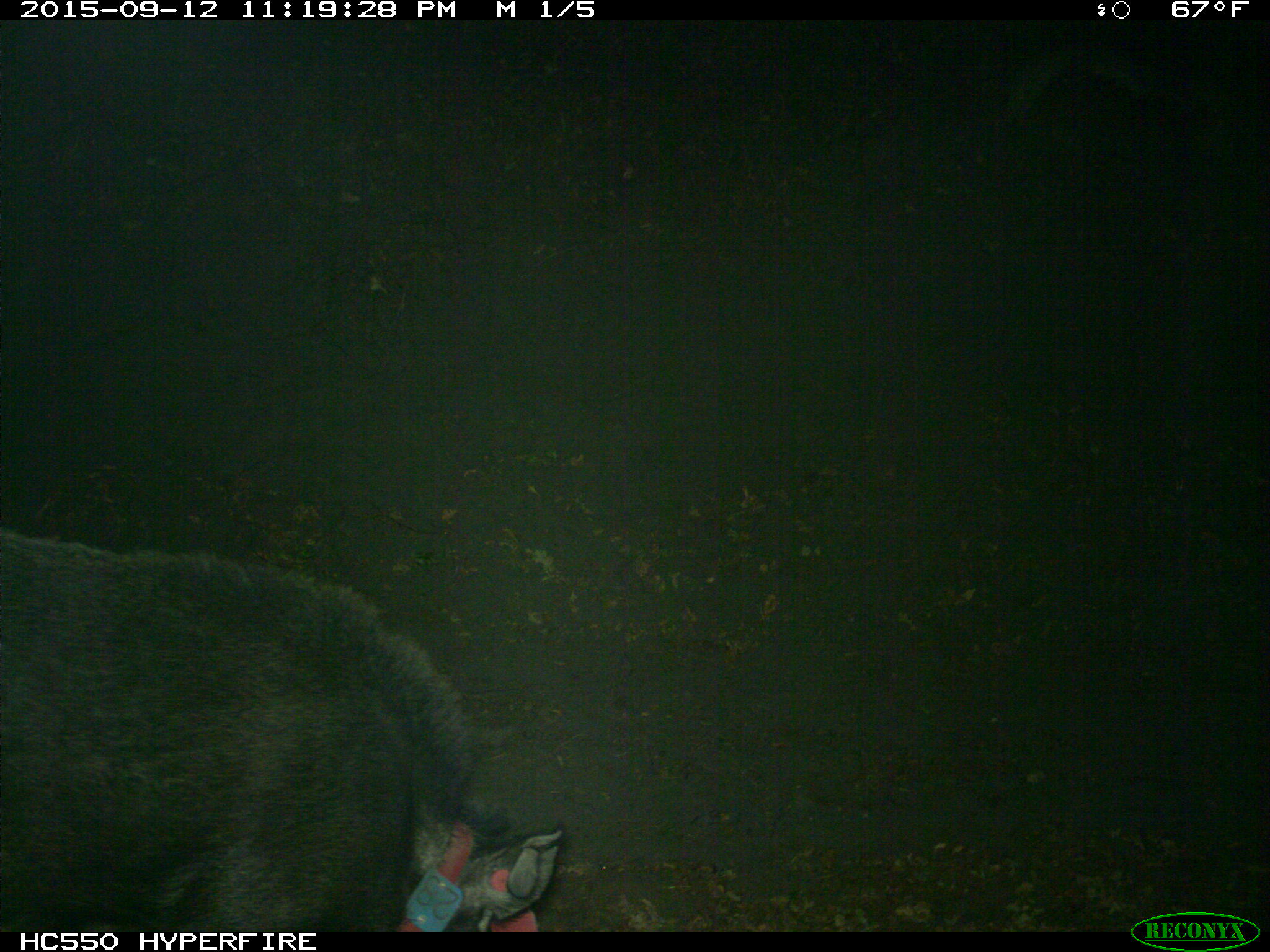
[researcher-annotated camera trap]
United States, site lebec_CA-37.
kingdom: Animalia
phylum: Chordata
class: Mammalia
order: Artiodactyla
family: Suidae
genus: Sus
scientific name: Sus scrofa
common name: wild boar